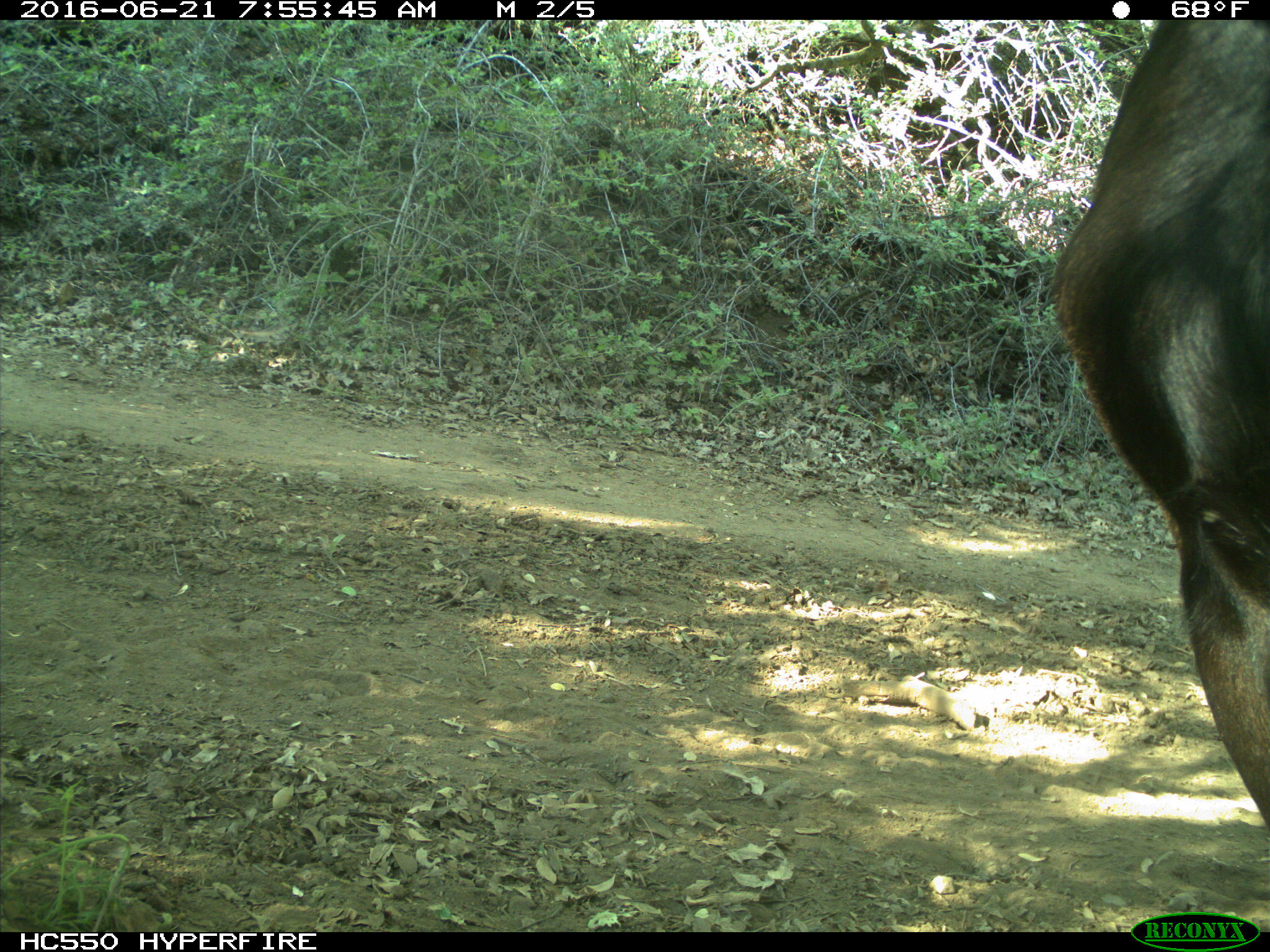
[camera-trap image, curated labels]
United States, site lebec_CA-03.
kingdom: Animalia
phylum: Chordata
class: Mammalia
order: Artiodactyla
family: Bovidae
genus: Bos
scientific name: Bos taurus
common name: domestic cow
Bos taurus (domestic cow).